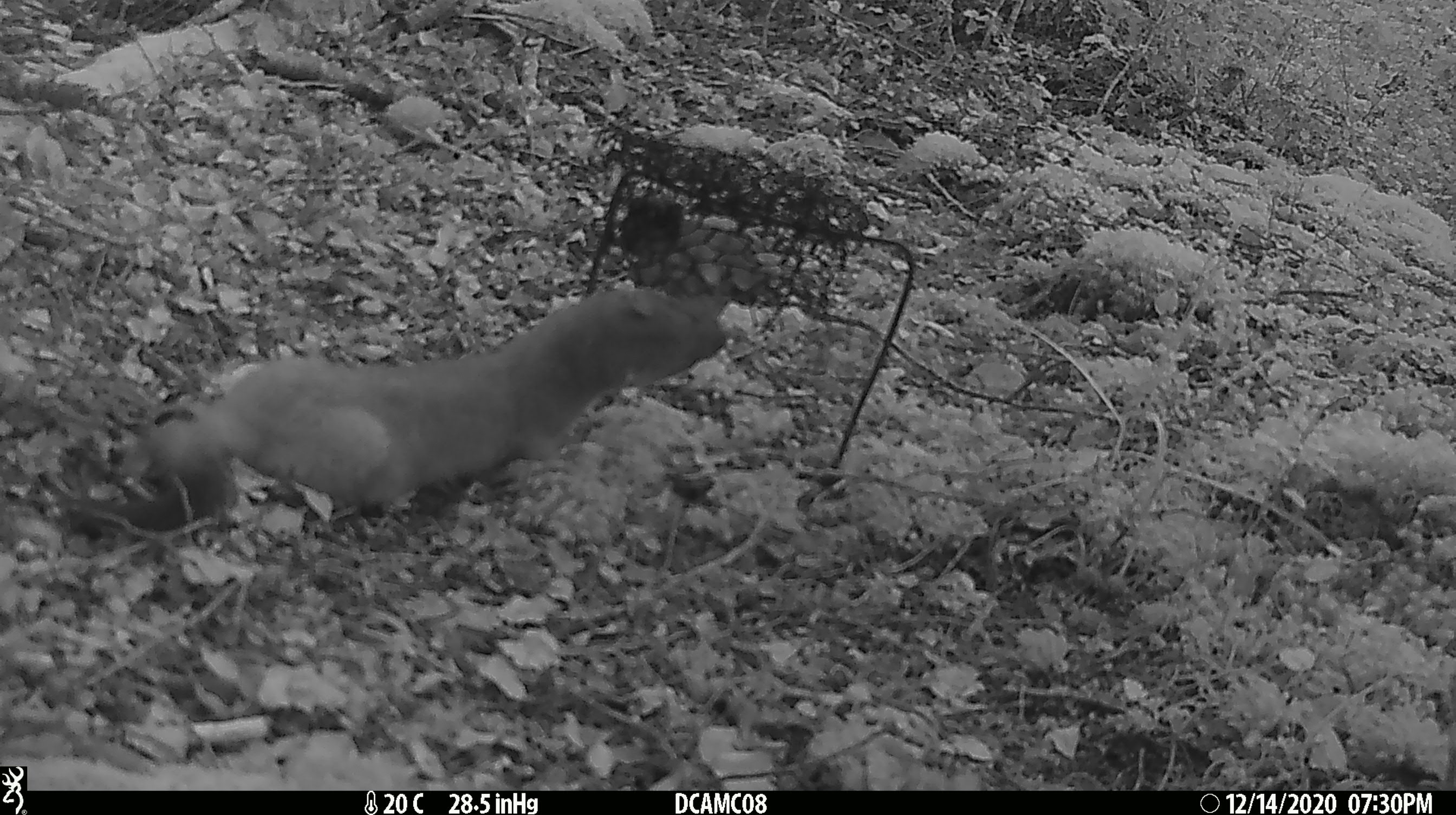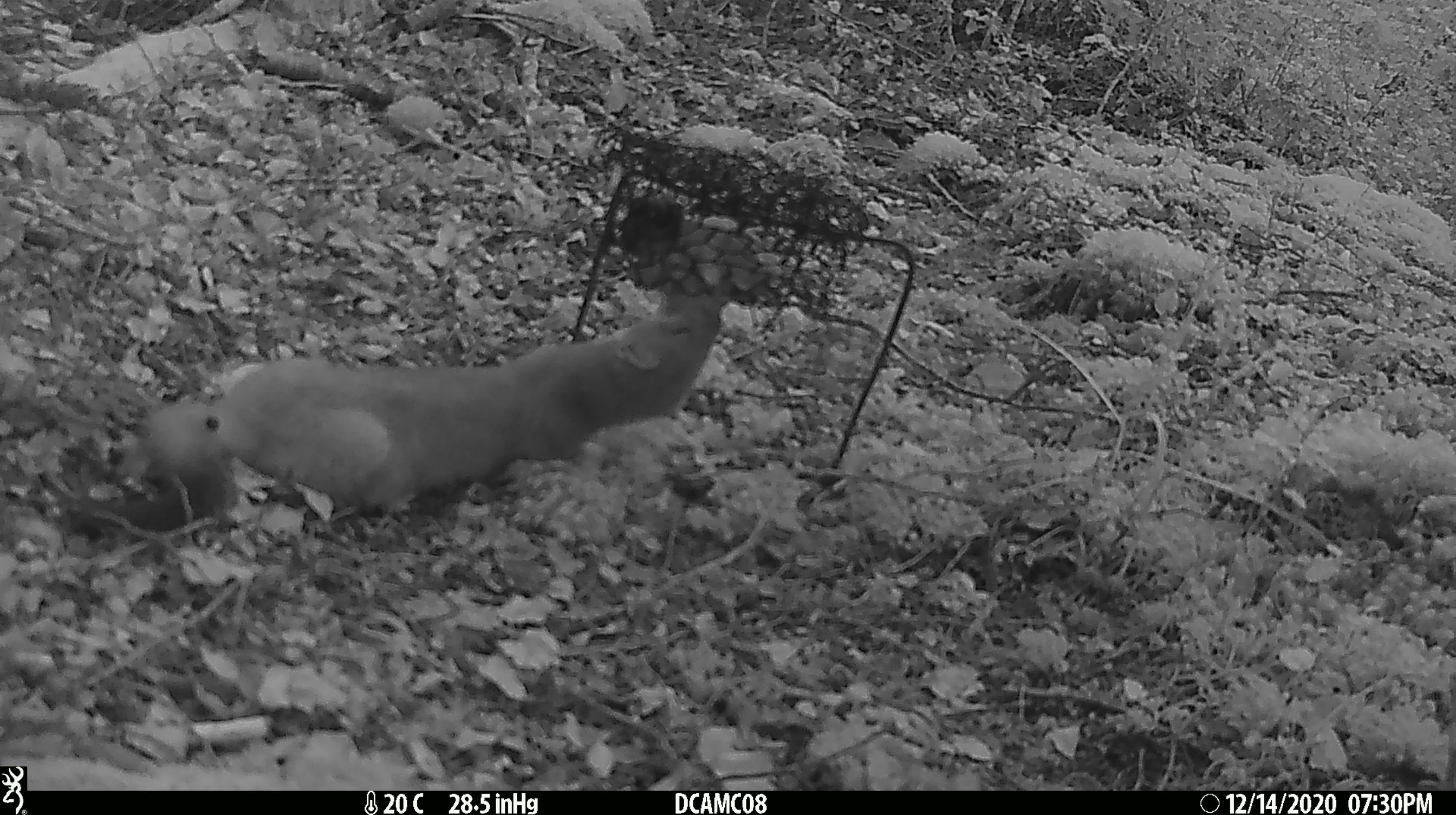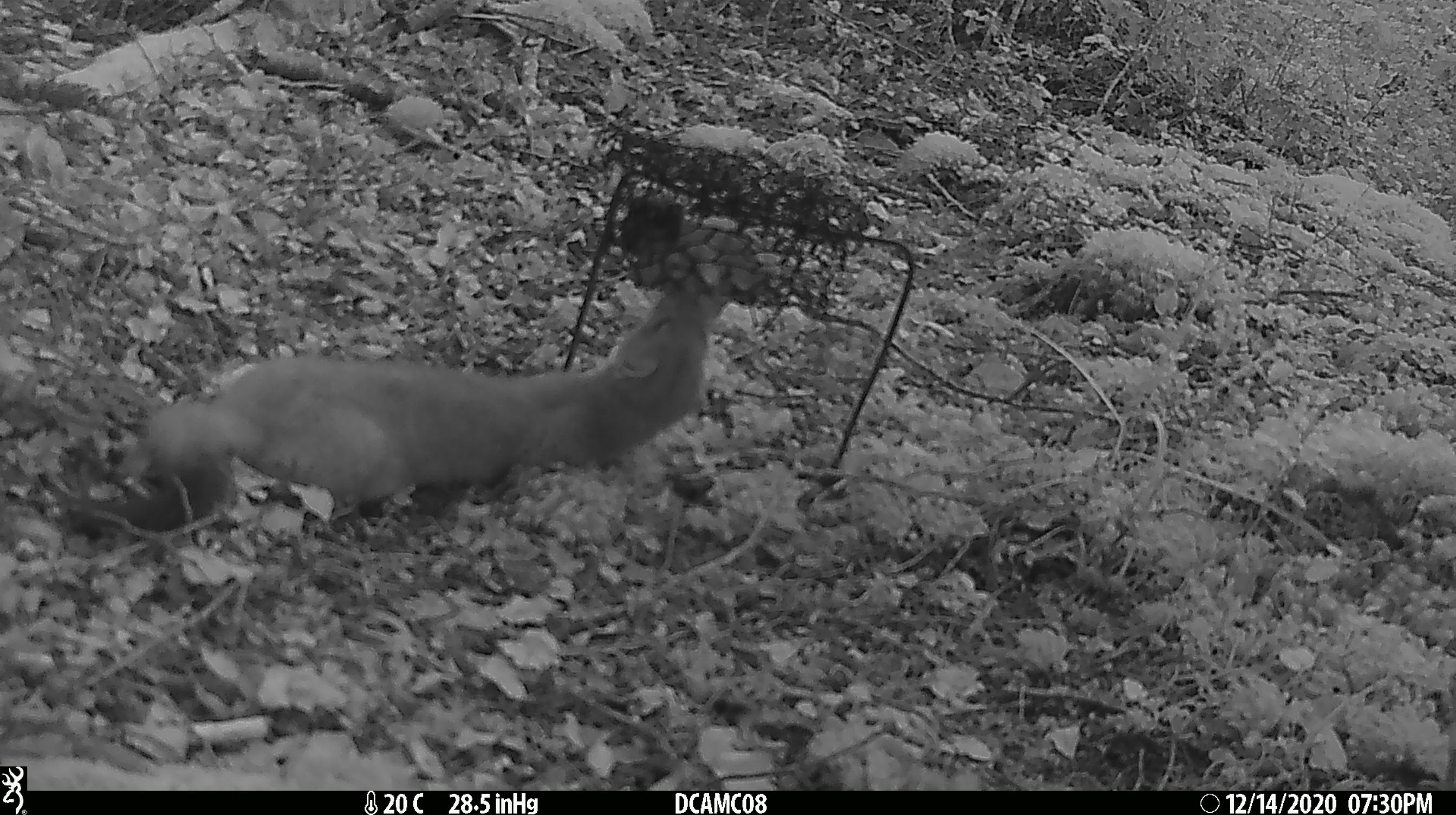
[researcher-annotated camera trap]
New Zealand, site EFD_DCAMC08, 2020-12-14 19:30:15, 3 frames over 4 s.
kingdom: Animalia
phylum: Chordata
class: Mammalia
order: Carnivora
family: Mustelidae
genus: Mustela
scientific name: Mustela erminea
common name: stoat